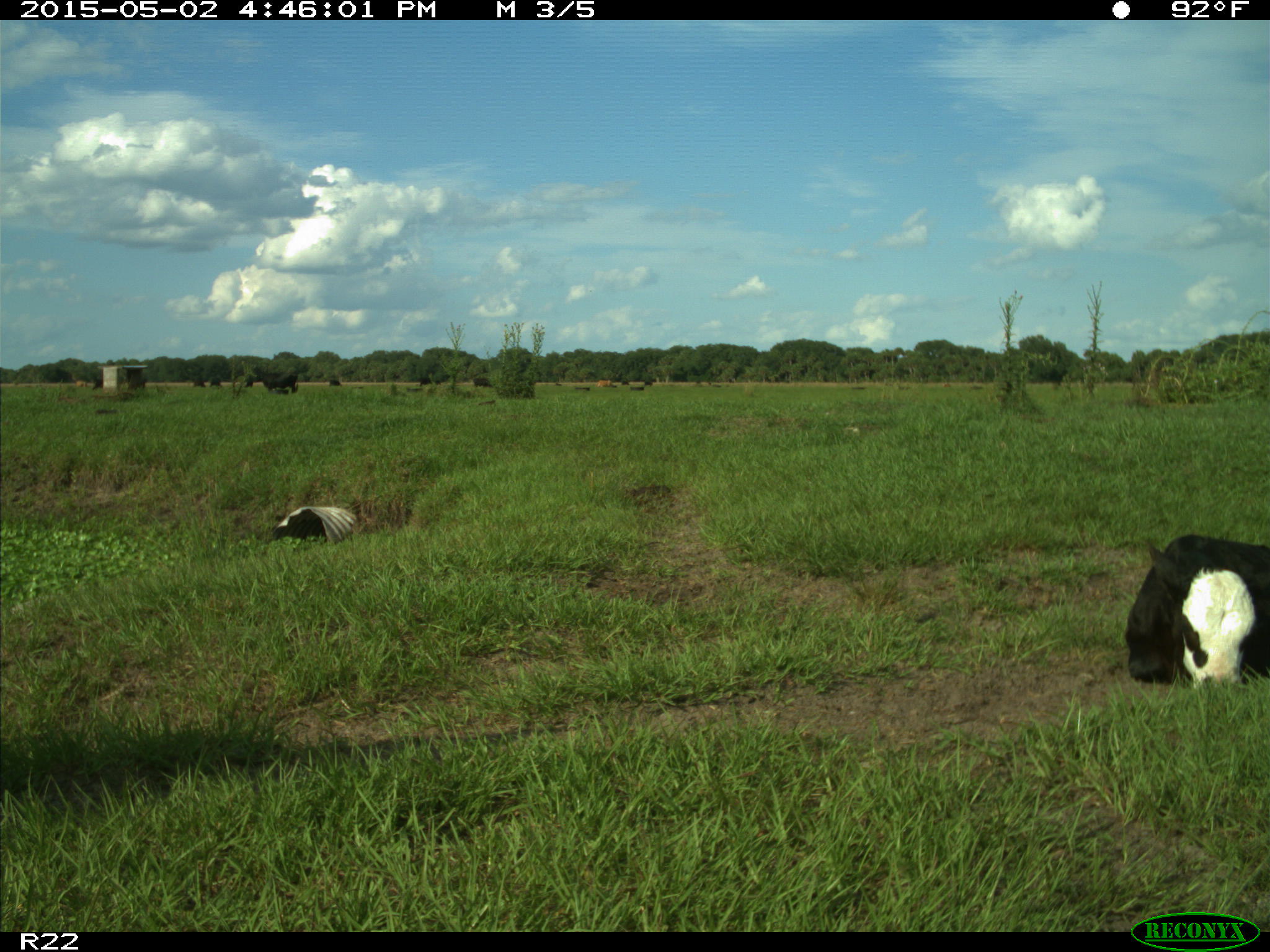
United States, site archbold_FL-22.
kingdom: Animalia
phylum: Chordata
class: Mammalia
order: Artiodactyla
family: Bovidae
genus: Bos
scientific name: Bos taurus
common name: domestic cow